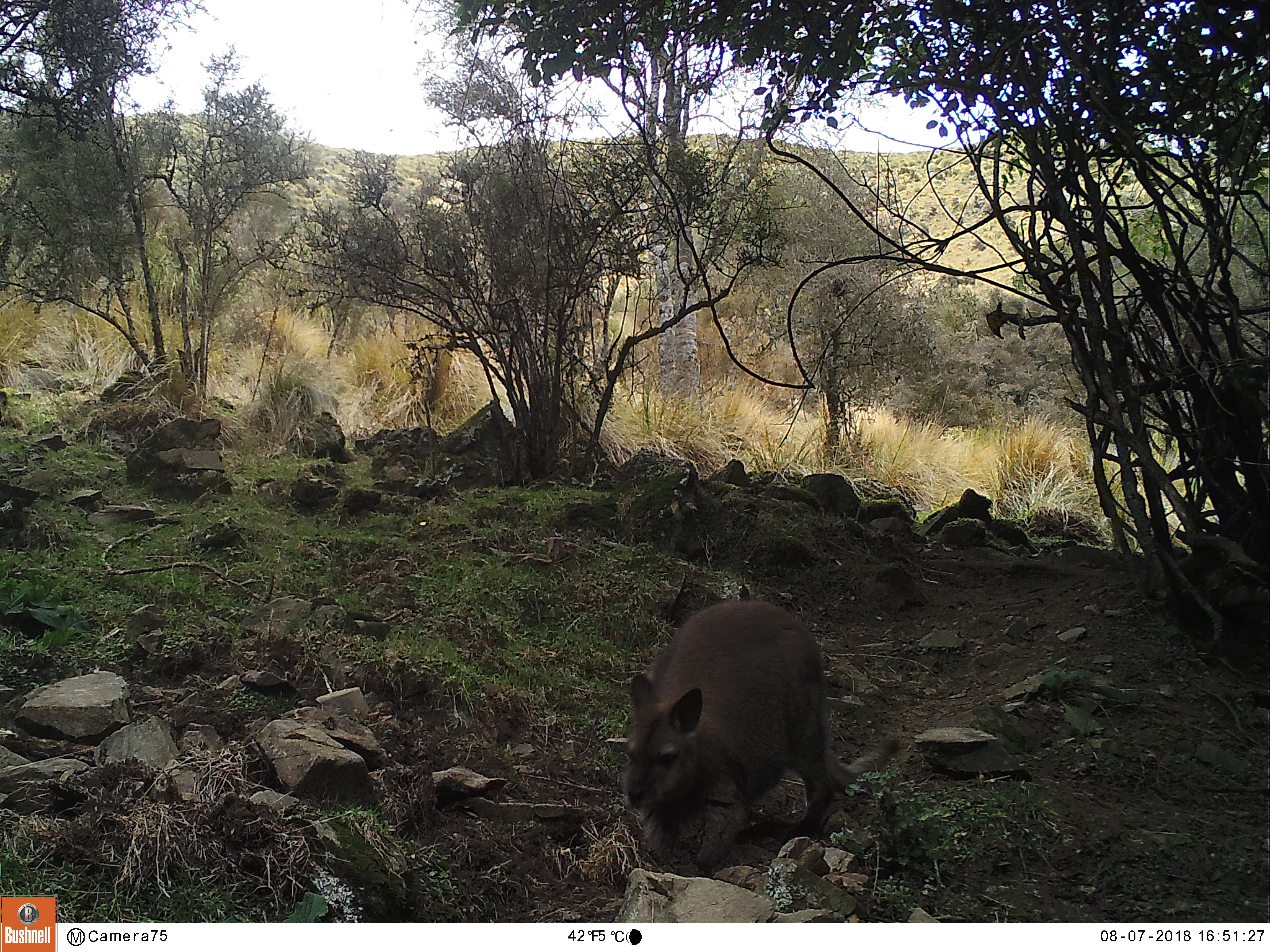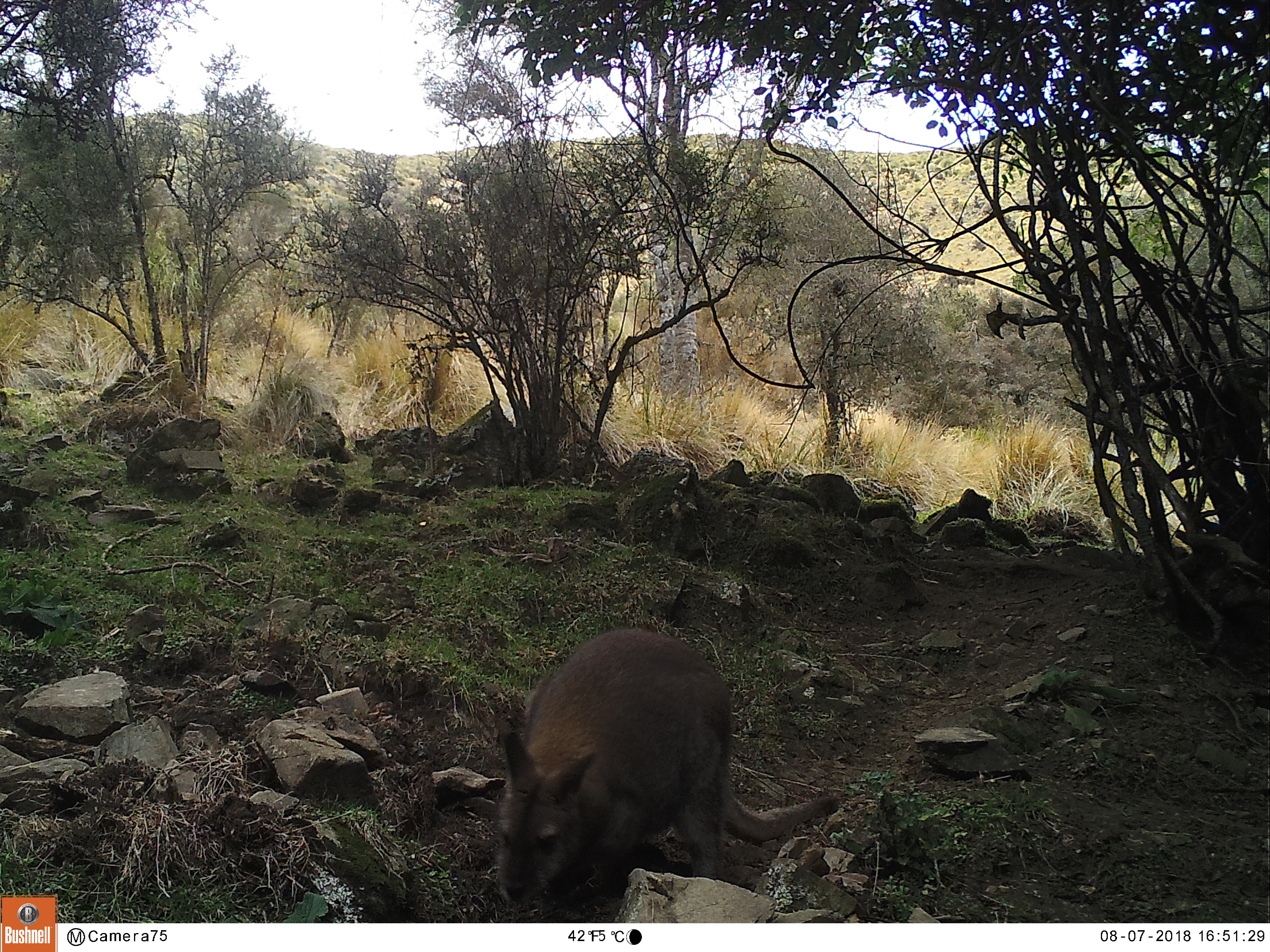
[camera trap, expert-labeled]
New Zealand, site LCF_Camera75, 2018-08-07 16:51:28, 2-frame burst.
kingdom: Animalia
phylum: Chordata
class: Mammalia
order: Diprotodontia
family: Macropodidae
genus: Notamacropus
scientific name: Notamacropus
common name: wallaby